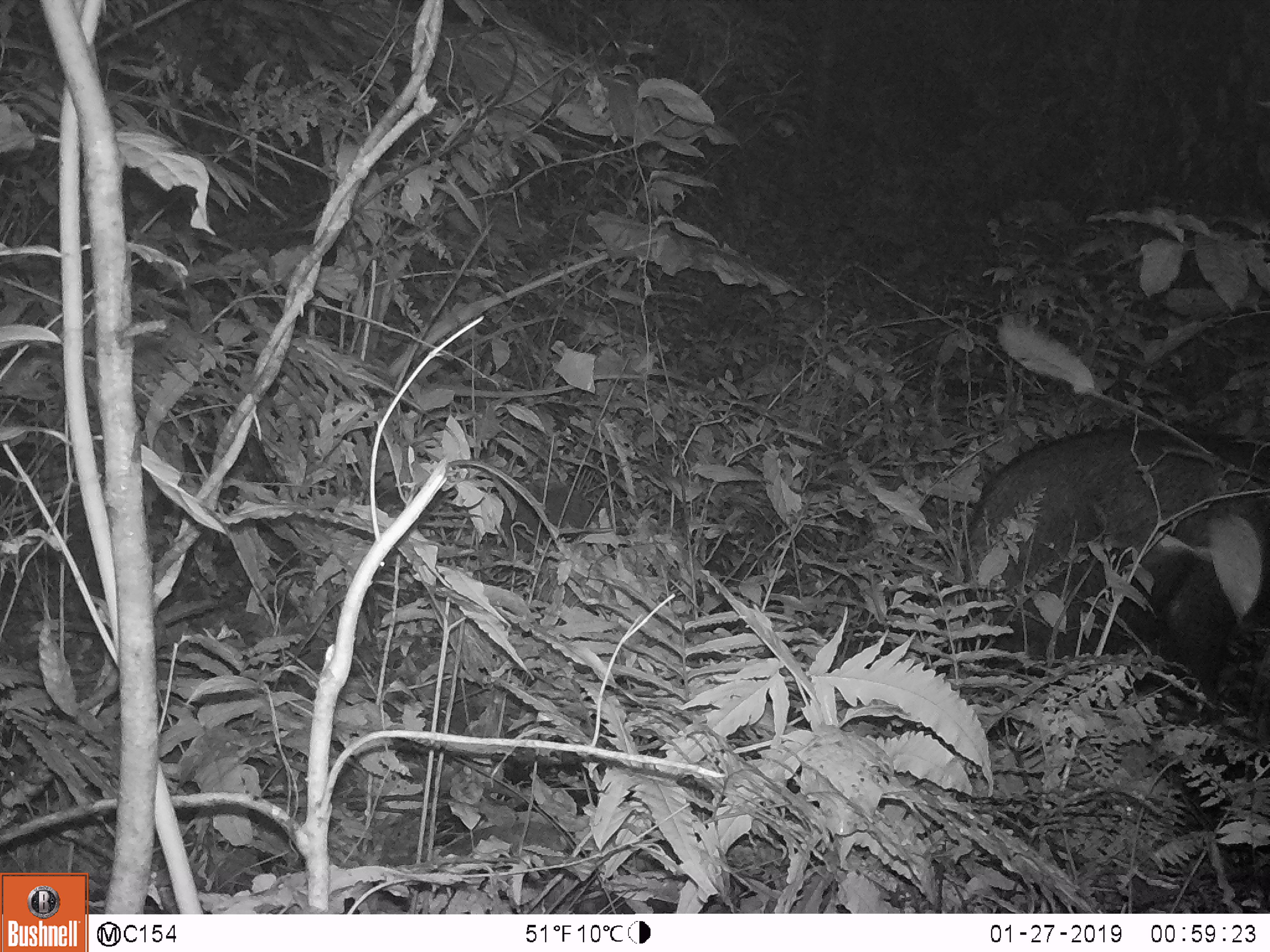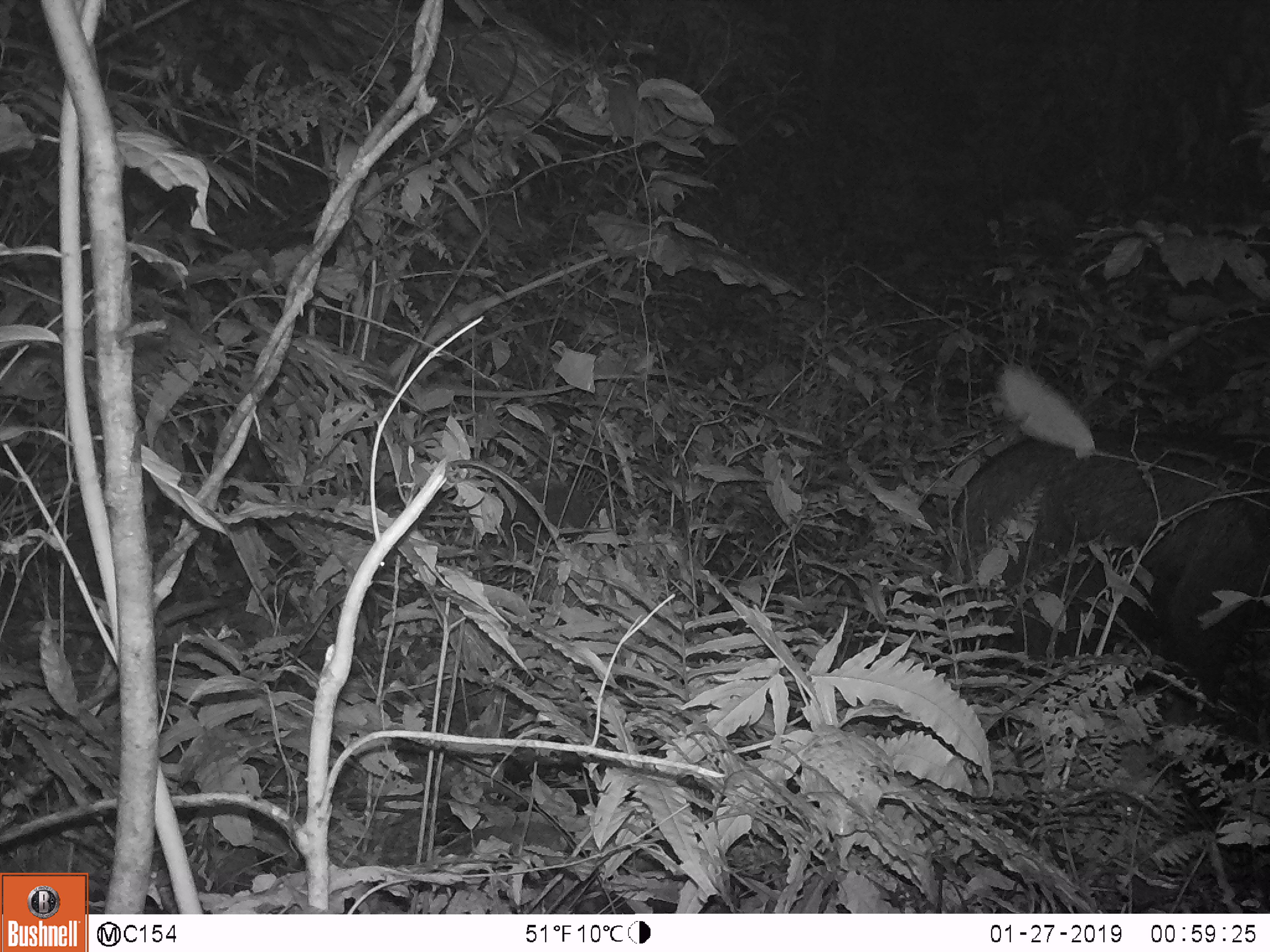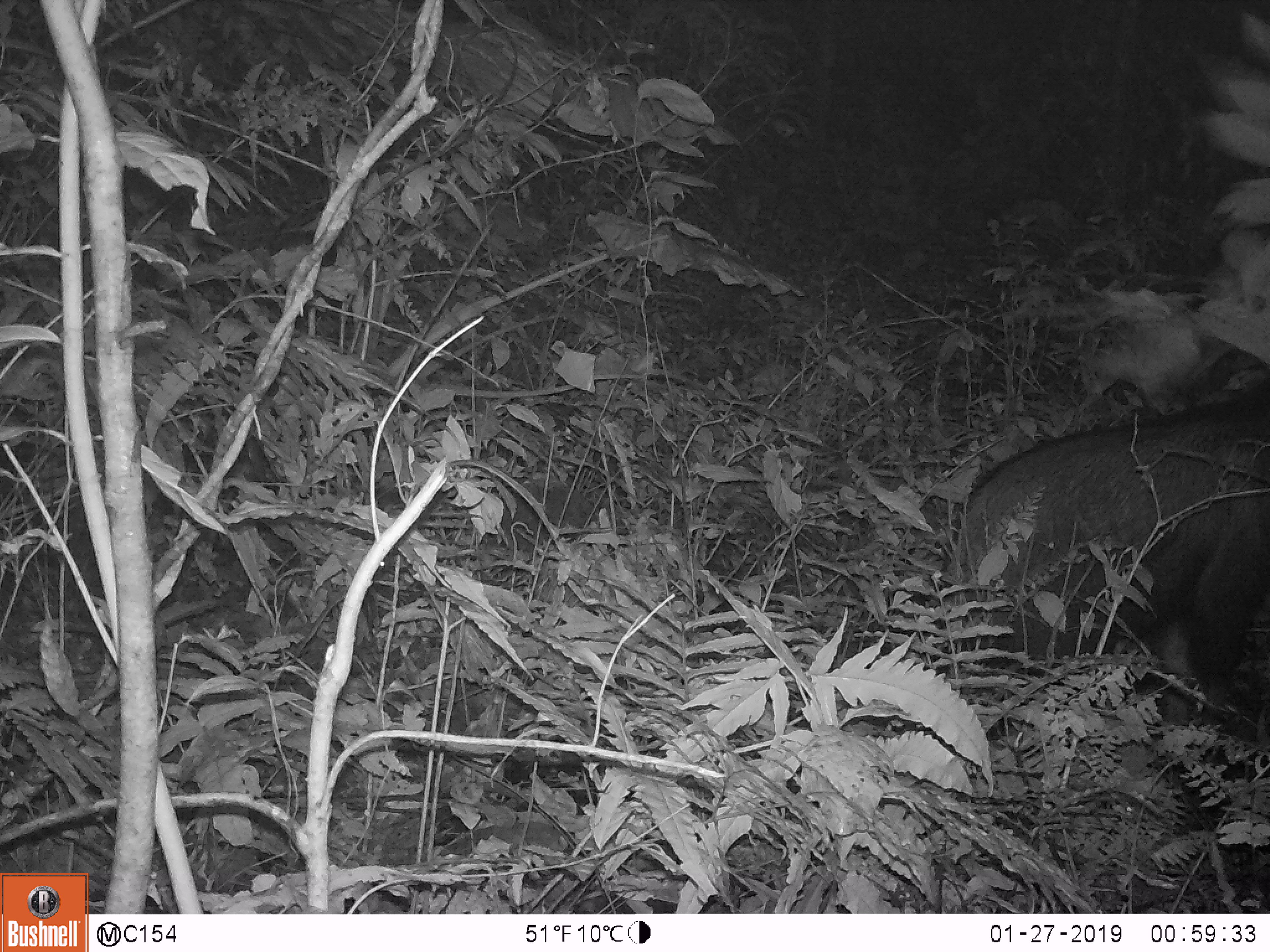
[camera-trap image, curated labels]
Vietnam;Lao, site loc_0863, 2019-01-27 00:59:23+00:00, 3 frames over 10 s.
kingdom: Animalia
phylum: Chordata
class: Mammalia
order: Artiodactyla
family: Bovidae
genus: Capricornis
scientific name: Capricornis sumatraensis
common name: chinese serow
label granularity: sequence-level